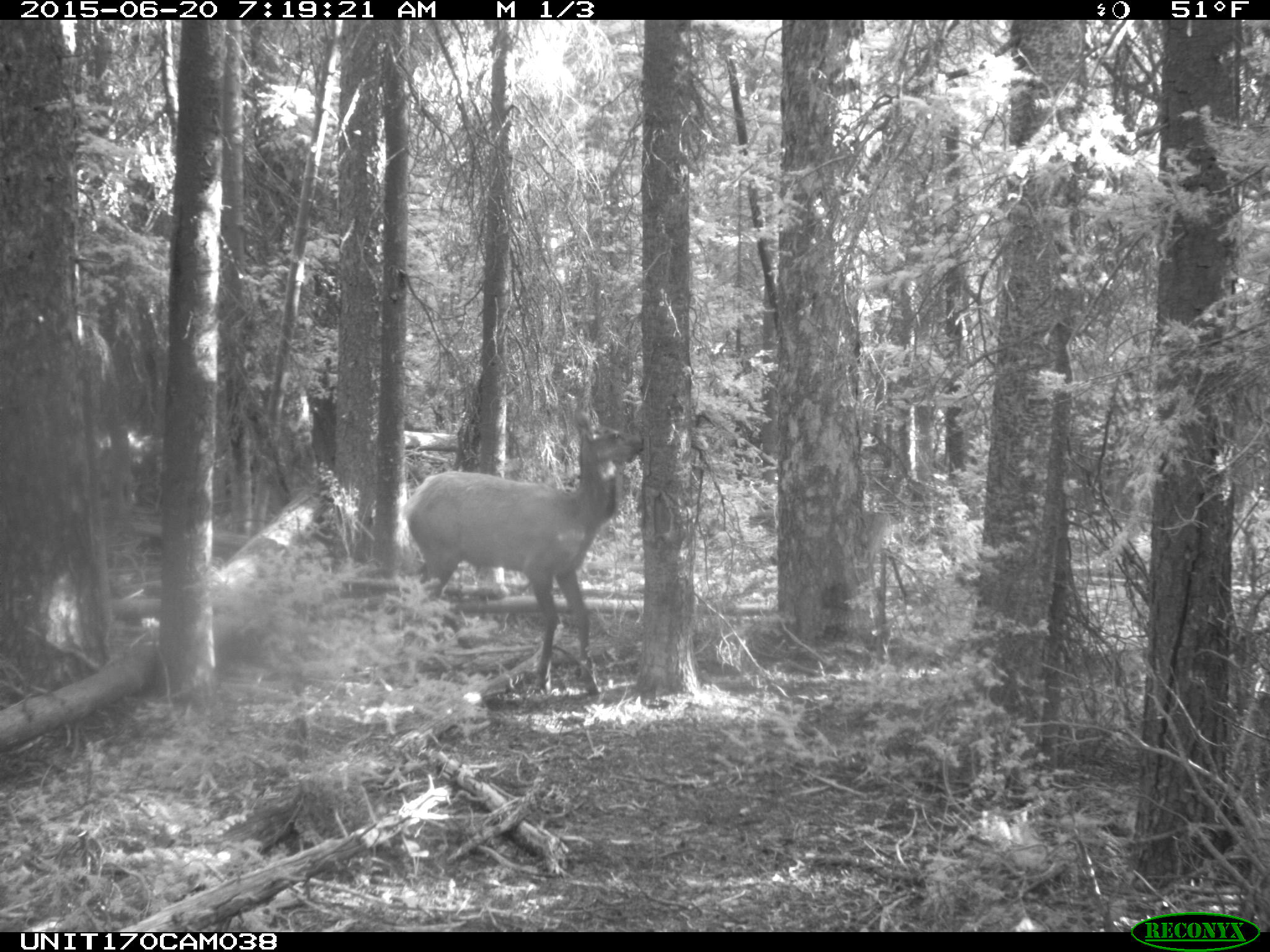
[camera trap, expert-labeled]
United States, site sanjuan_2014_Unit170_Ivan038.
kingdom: Animalia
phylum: Chordata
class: Mammalia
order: Artiodactyla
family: Cervidae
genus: Cervus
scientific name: Cervus elaphus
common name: red deer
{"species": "Cervus elaphus (red deer)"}